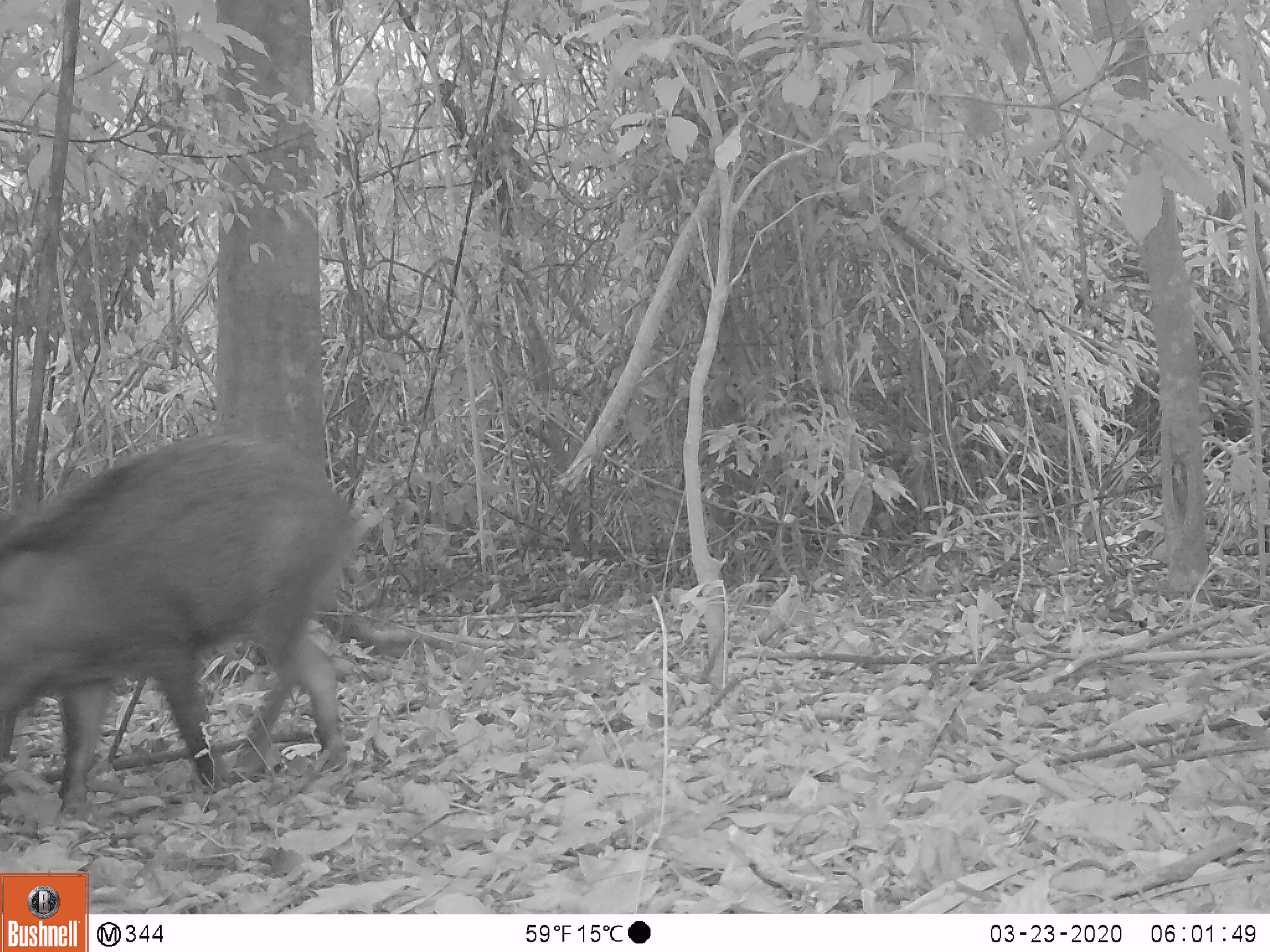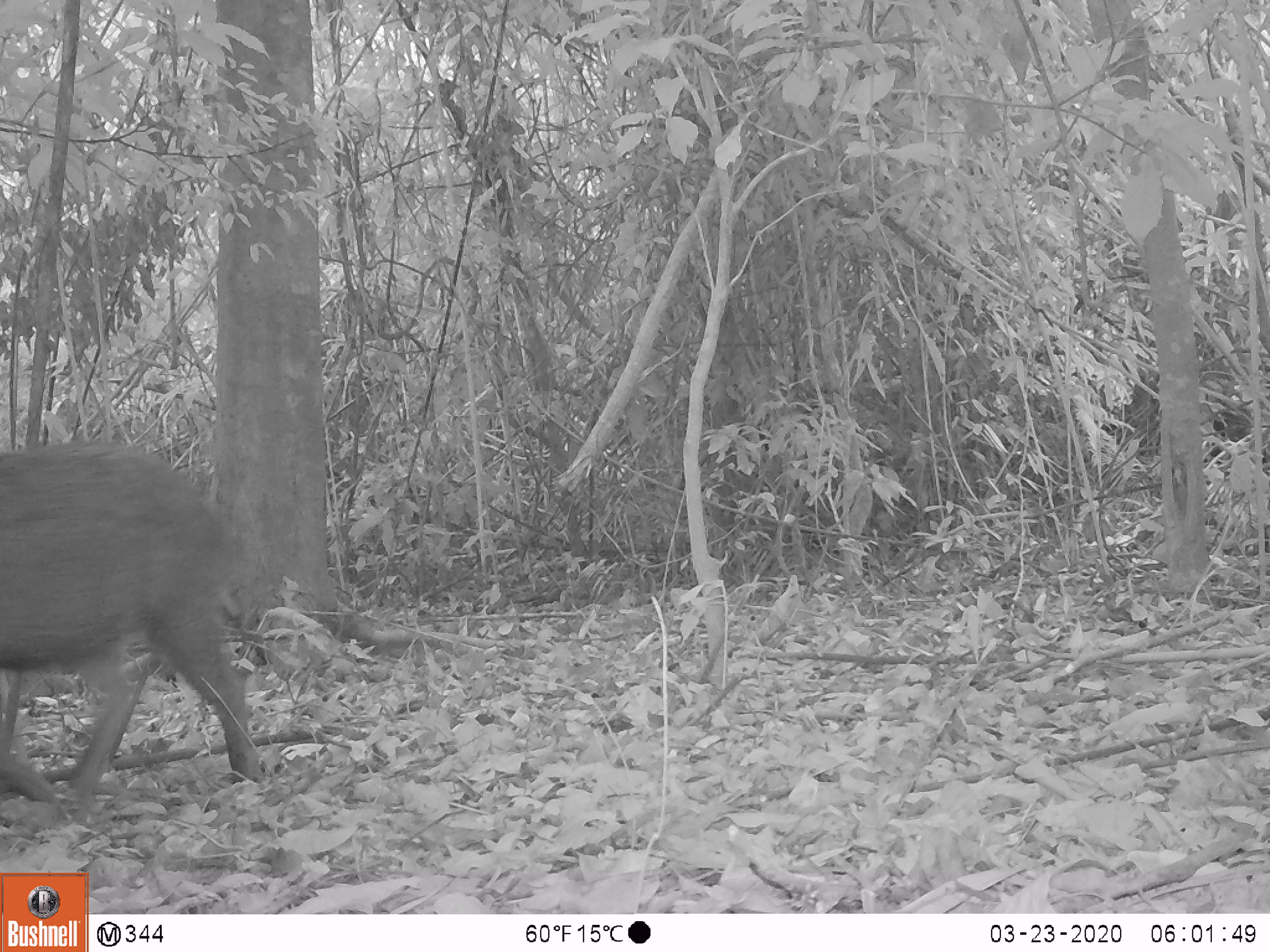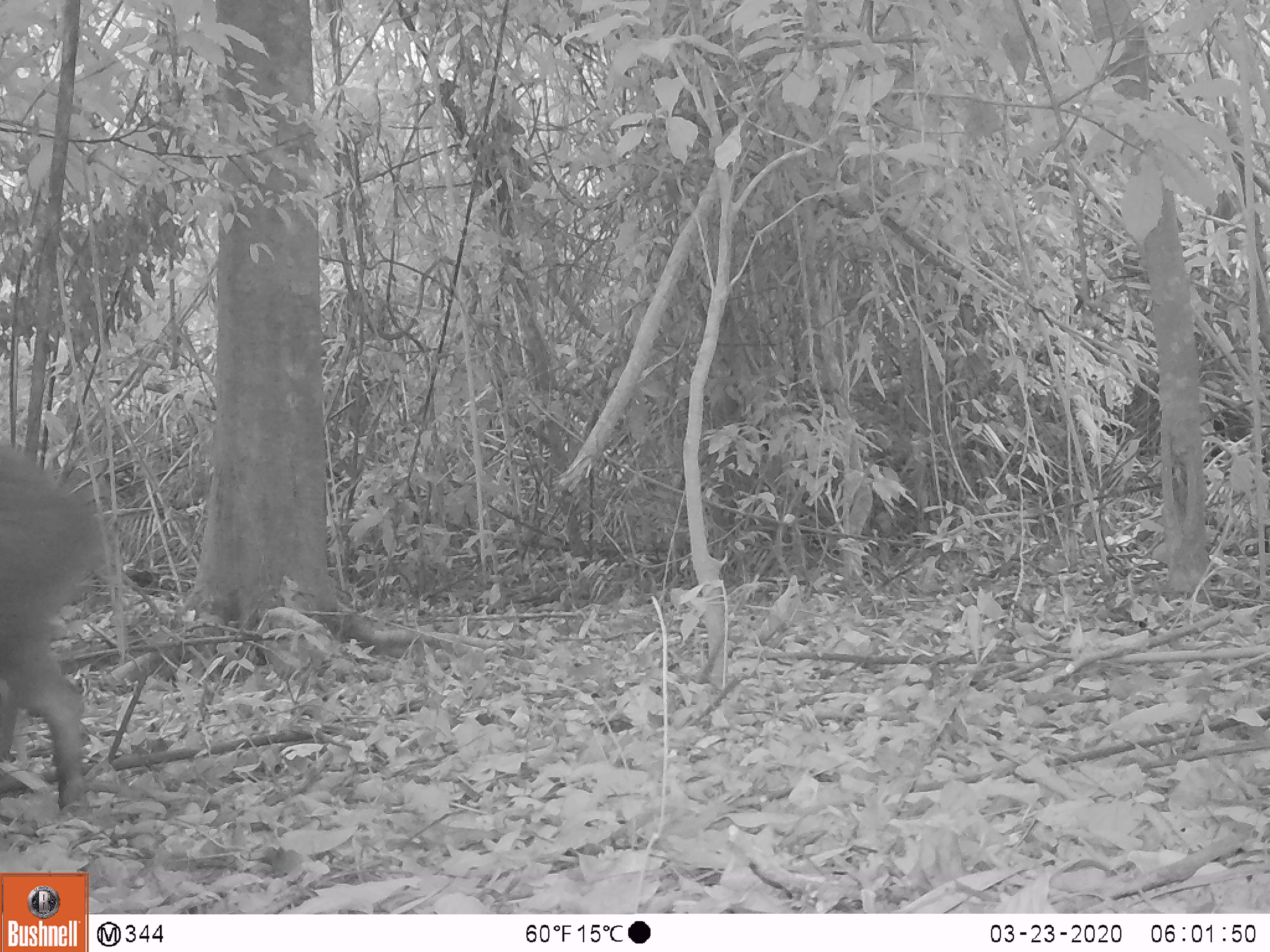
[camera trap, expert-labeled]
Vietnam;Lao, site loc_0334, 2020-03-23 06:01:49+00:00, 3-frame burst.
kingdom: Animalia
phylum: Chordata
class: Mammalia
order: Artiodactyla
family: Suidae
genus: Sus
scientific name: Sus scrofa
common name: eurasian wild pig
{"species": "eurasian wild pig (Sus scrofa)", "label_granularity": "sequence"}